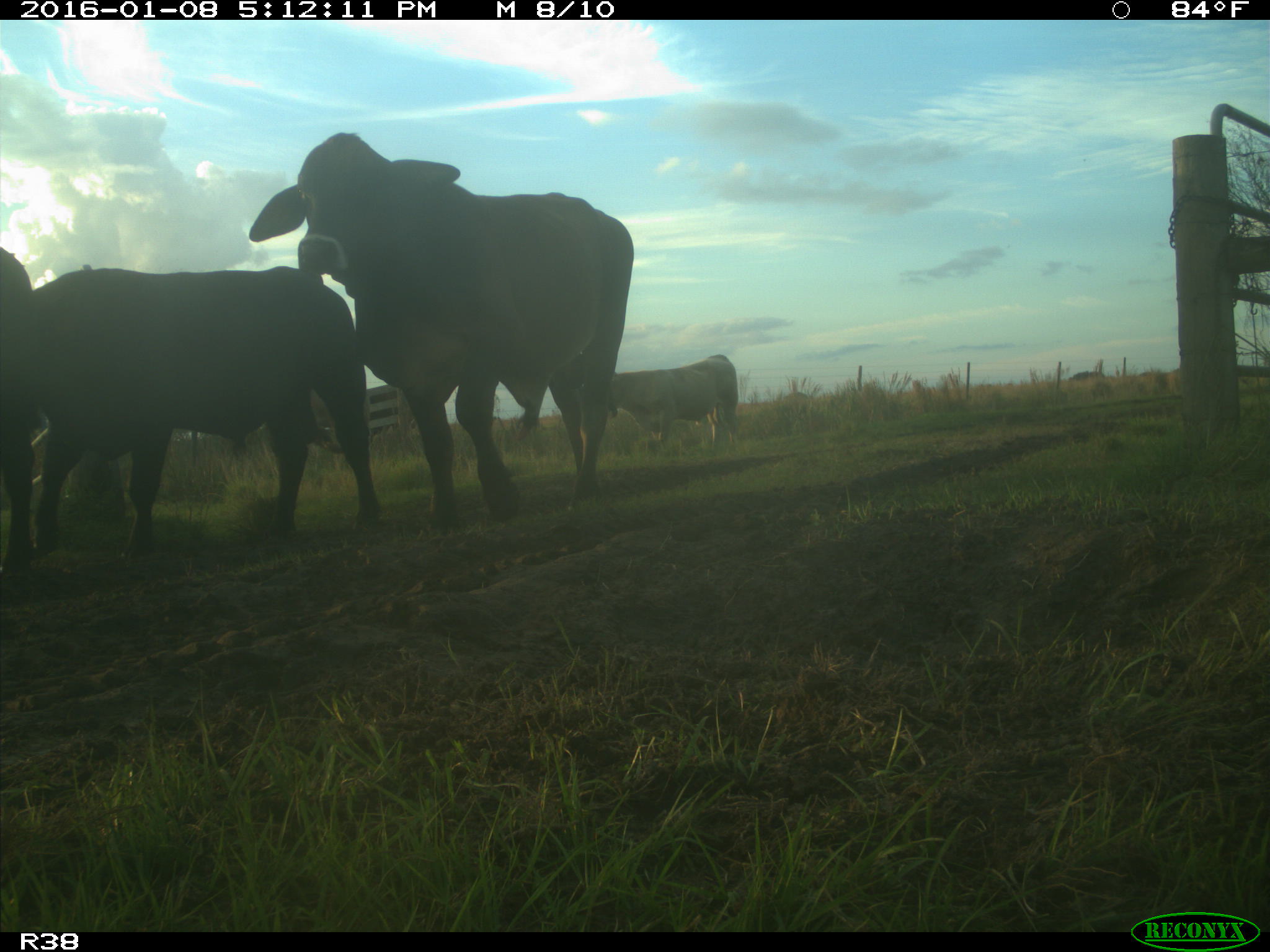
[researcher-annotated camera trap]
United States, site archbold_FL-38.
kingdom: Animalia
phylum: Chordata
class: Mammalia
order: Artiodactyla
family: Bovidae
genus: Bos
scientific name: Bos taurus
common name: domestic cow